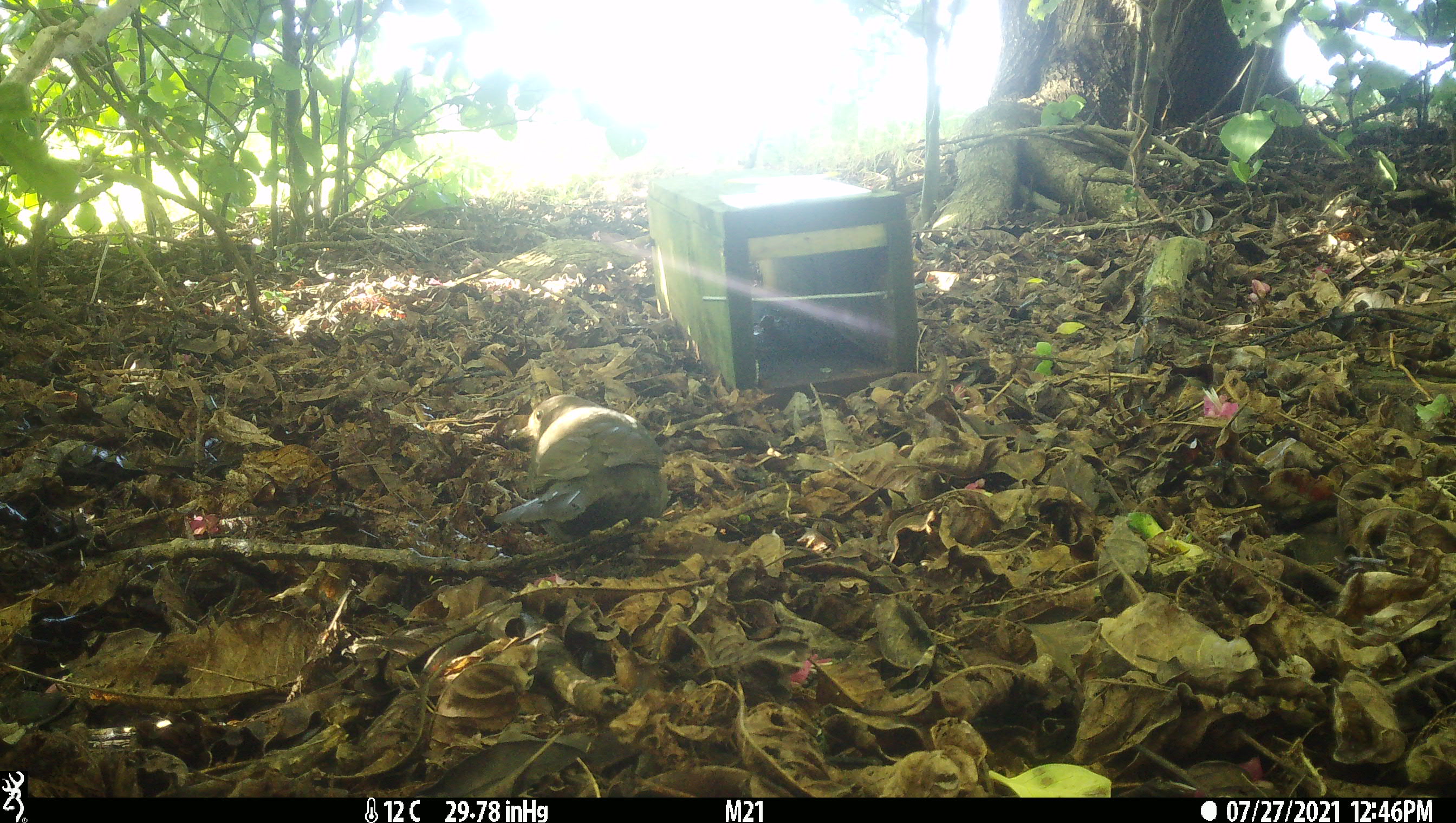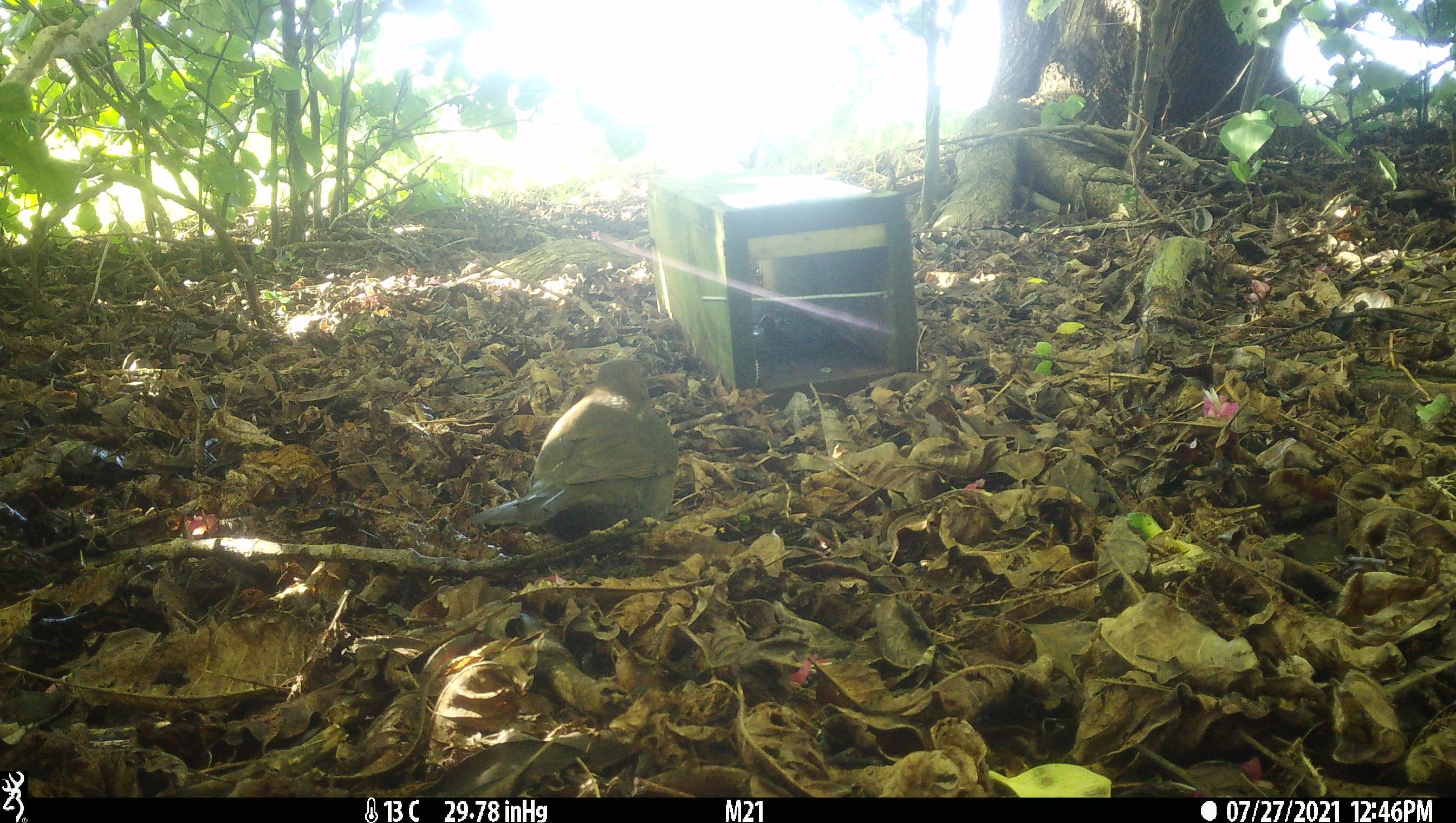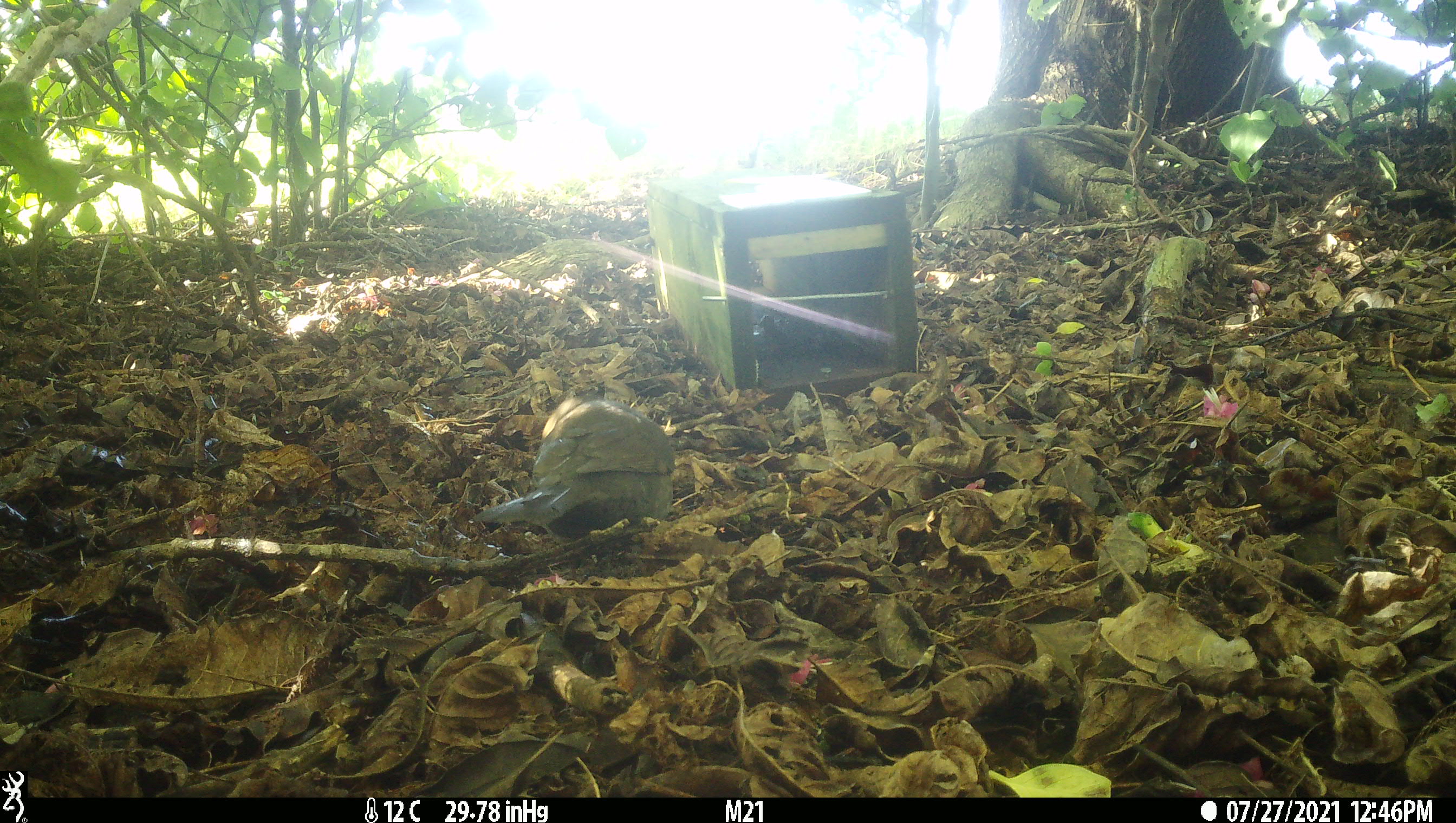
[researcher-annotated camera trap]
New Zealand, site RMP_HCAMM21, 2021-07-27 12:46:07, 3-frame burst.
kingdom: Animalia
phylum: Chordata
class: Aves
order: Passeriformes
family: Turdidae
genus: Turdus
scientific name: Turdus merula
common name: eurasian blackbird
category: blackbird